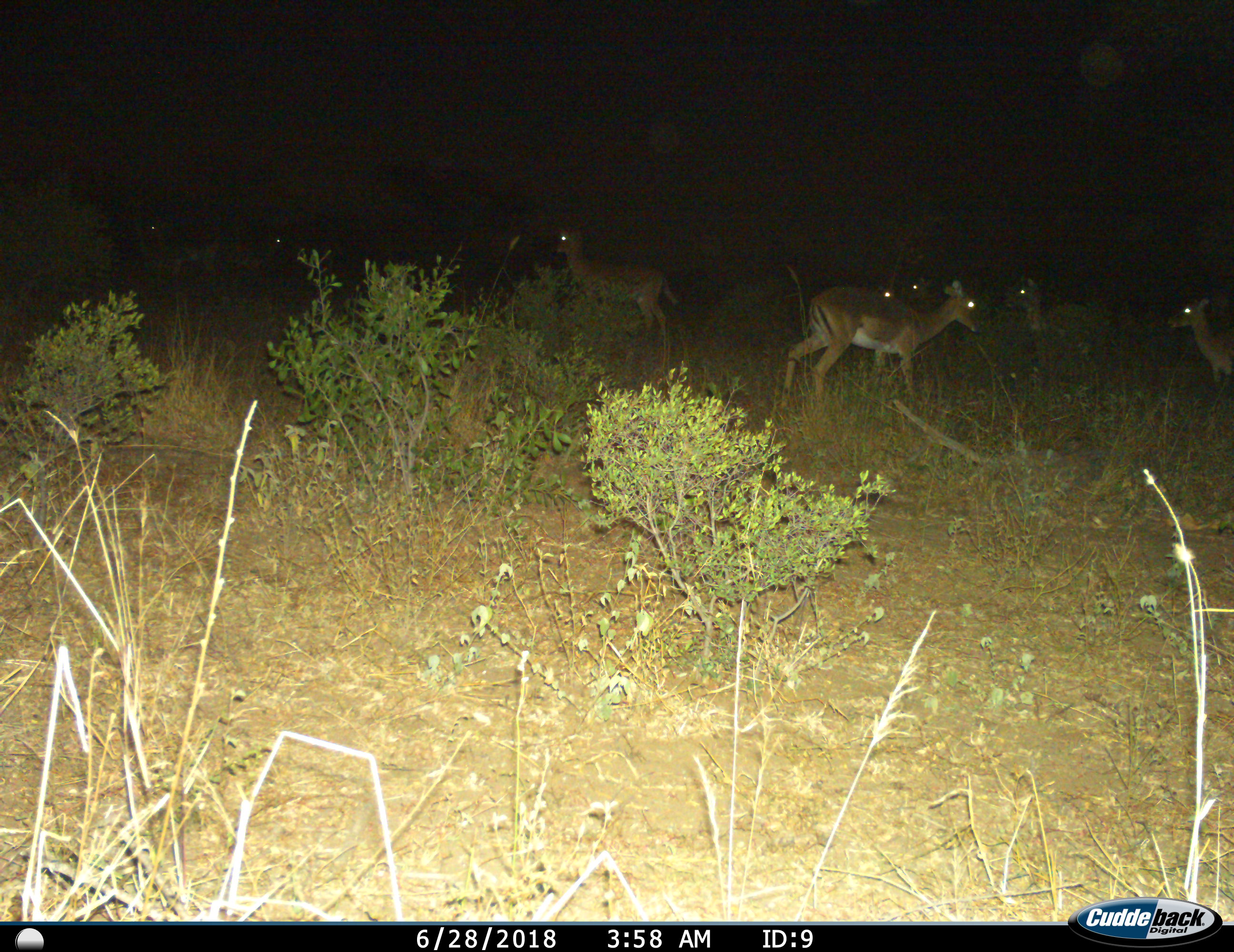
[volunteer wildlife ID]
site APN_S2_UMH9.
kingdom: Animalia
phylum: Chordata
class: Mammalia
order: Artiodactyla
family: Bovidae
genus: Aepyceros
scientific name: Aepyceros melampus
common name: impala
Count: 8.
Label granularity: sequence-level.